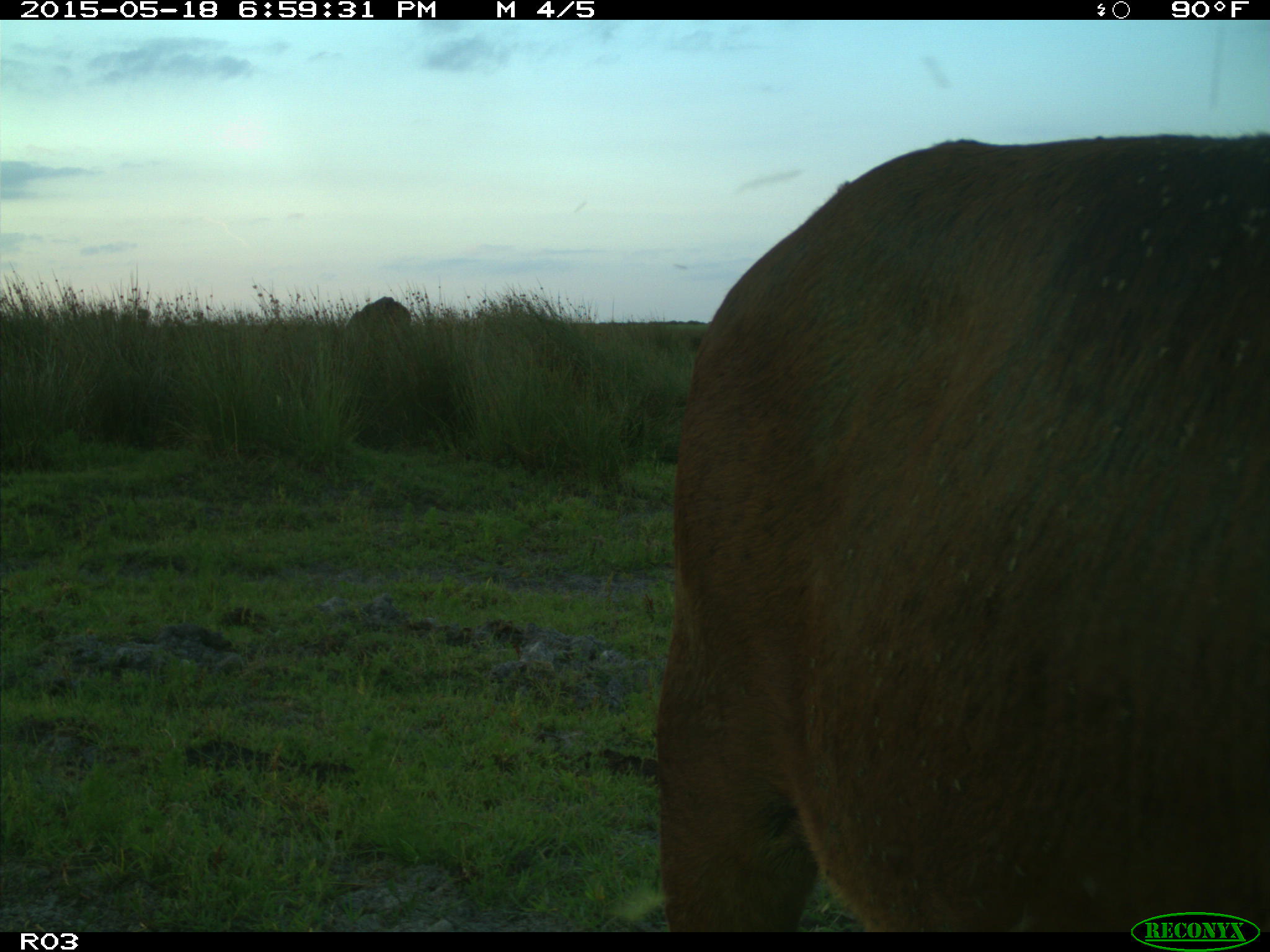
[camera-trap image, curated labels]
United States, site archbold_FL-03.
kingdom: Animalia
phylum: Chordata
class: Mammalia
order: Artiodactyla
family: Bovidae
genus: Bos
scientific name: Bos taurus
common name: domestic cow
Bos taurus (domestic cow).